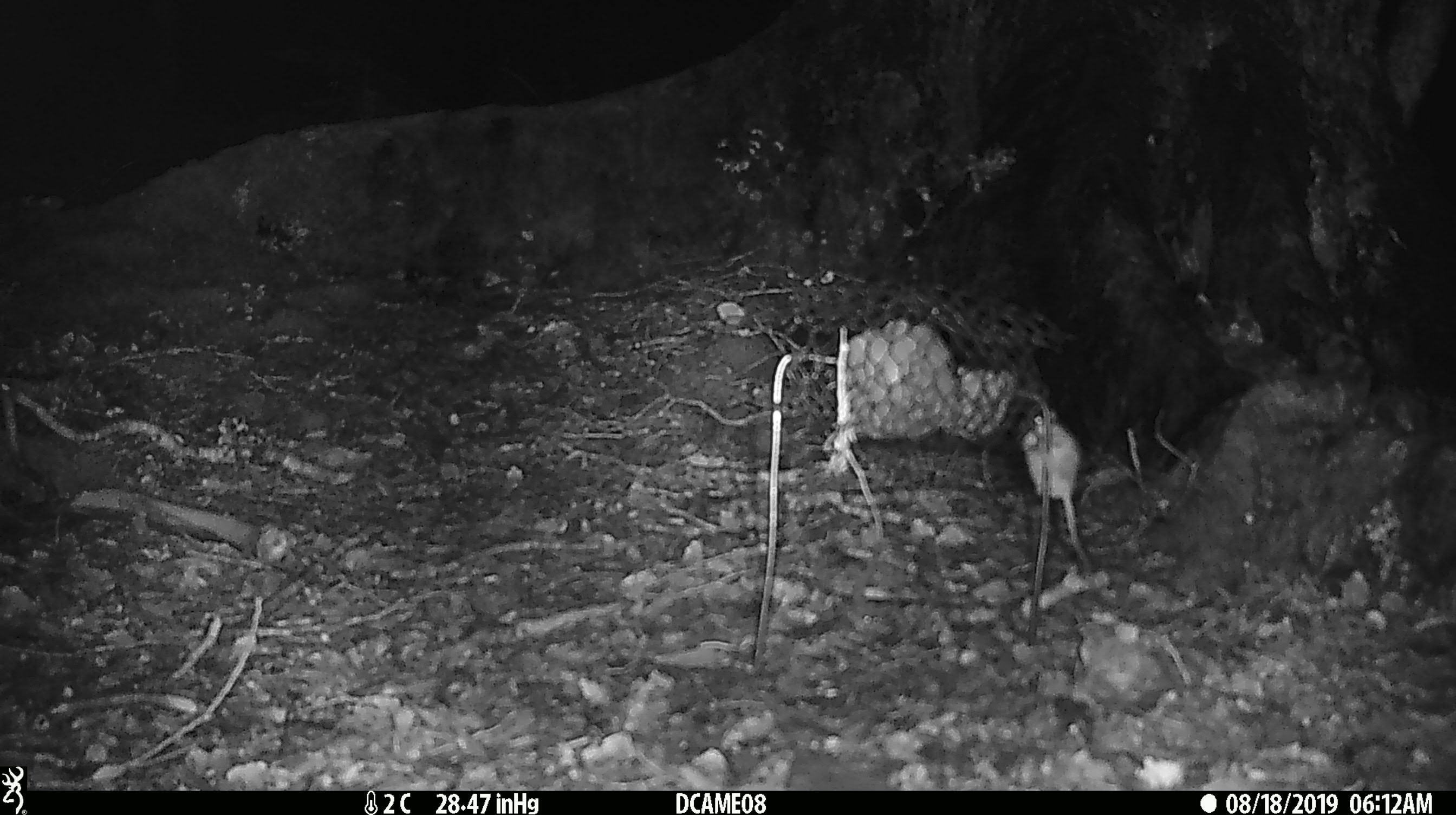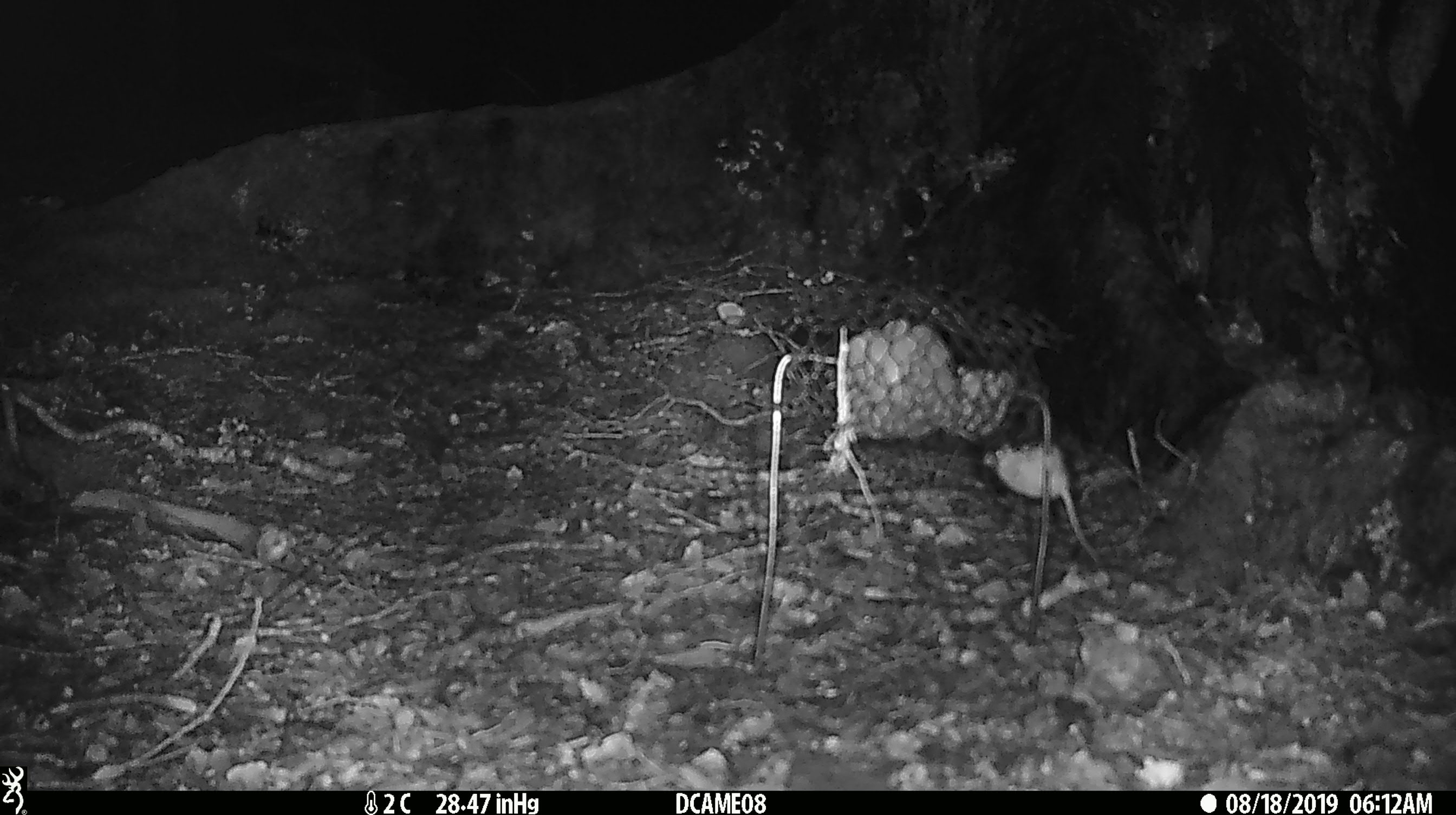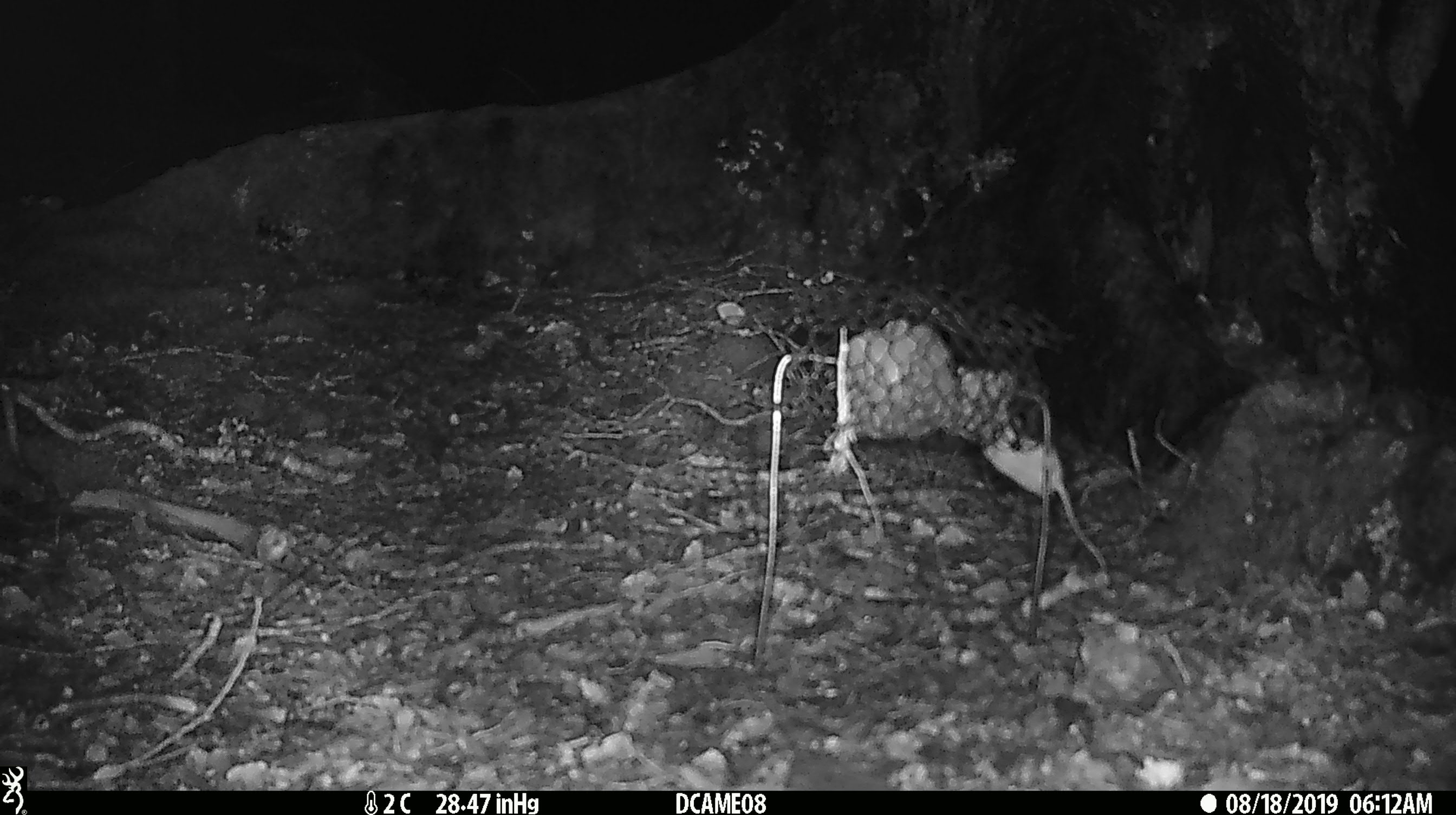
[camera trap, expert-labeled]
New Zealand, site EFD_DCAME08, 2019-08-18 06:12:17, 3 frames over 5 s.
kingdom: Animalia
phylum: Chordata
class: Mammalia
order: Rodentia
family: Muridae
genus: Mus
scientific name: Mus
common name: mouse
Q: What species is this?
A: Mouse (Mus).